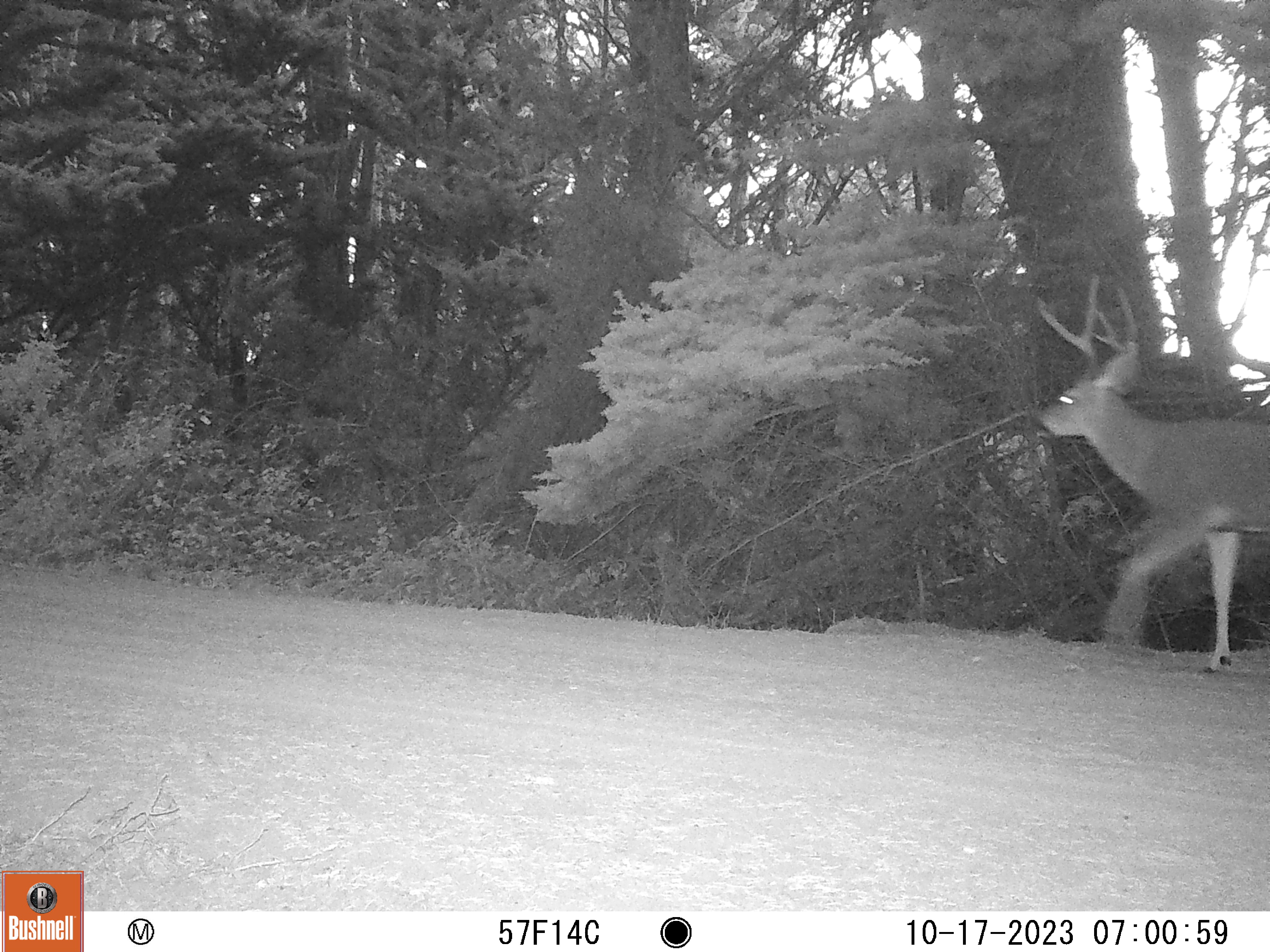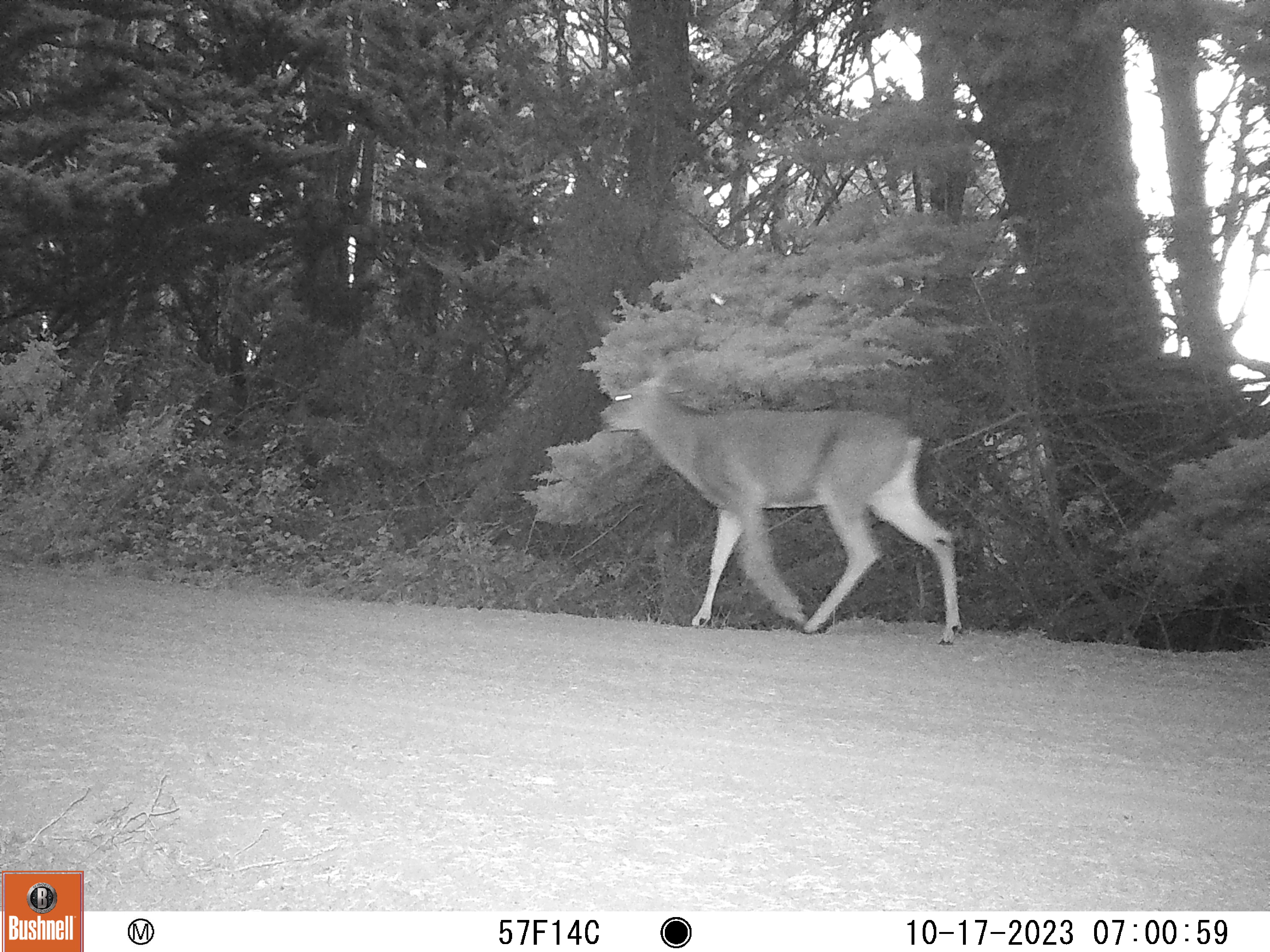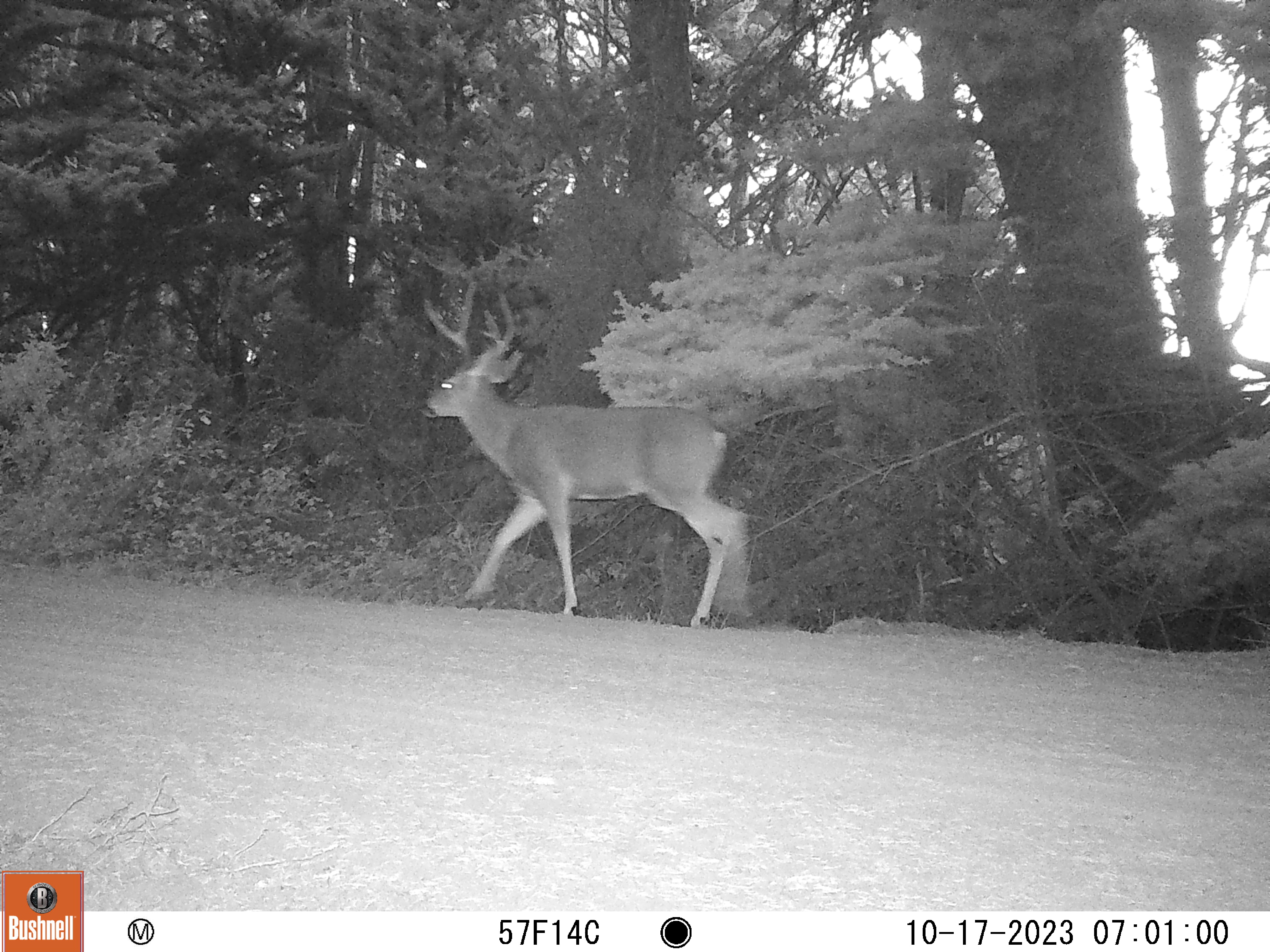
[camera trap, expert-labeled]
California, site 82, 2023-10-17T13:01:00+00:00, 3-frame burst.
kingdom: Animalia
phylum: Chordata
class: Mammalia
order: Artiodactyla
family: Cervidae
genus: Odocoileus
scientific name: Odocoileus hemionus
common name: mule deer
Mule deer (Odocoileus hemionus).